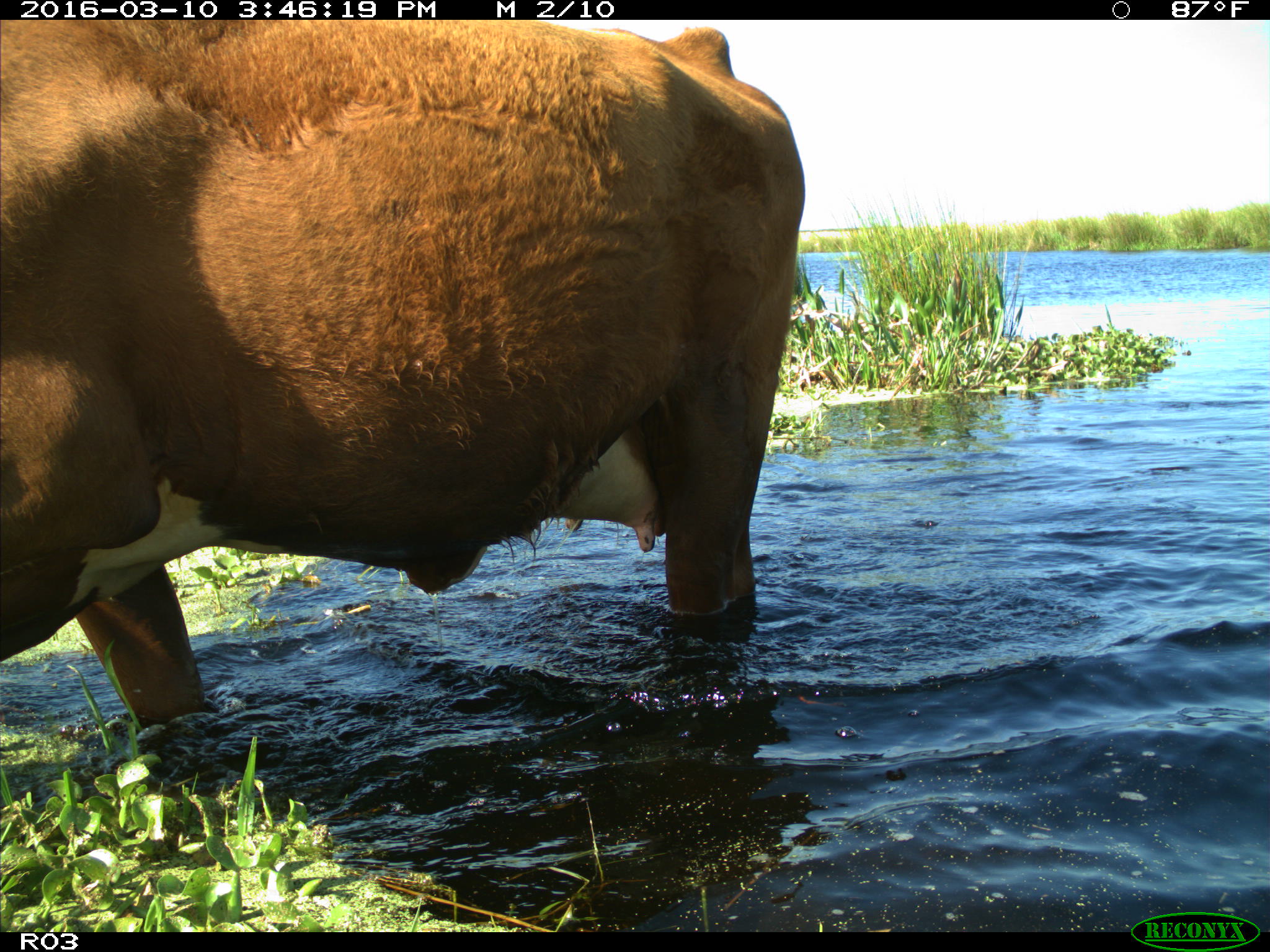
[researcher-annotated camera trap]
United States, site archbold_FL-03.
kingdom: Animalia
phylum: Chordata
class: Mammalia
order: Artiodactyla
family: Bovidae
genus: Bos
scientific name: Bos taurus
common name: domestic cow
Bos taurus (domestic cow).